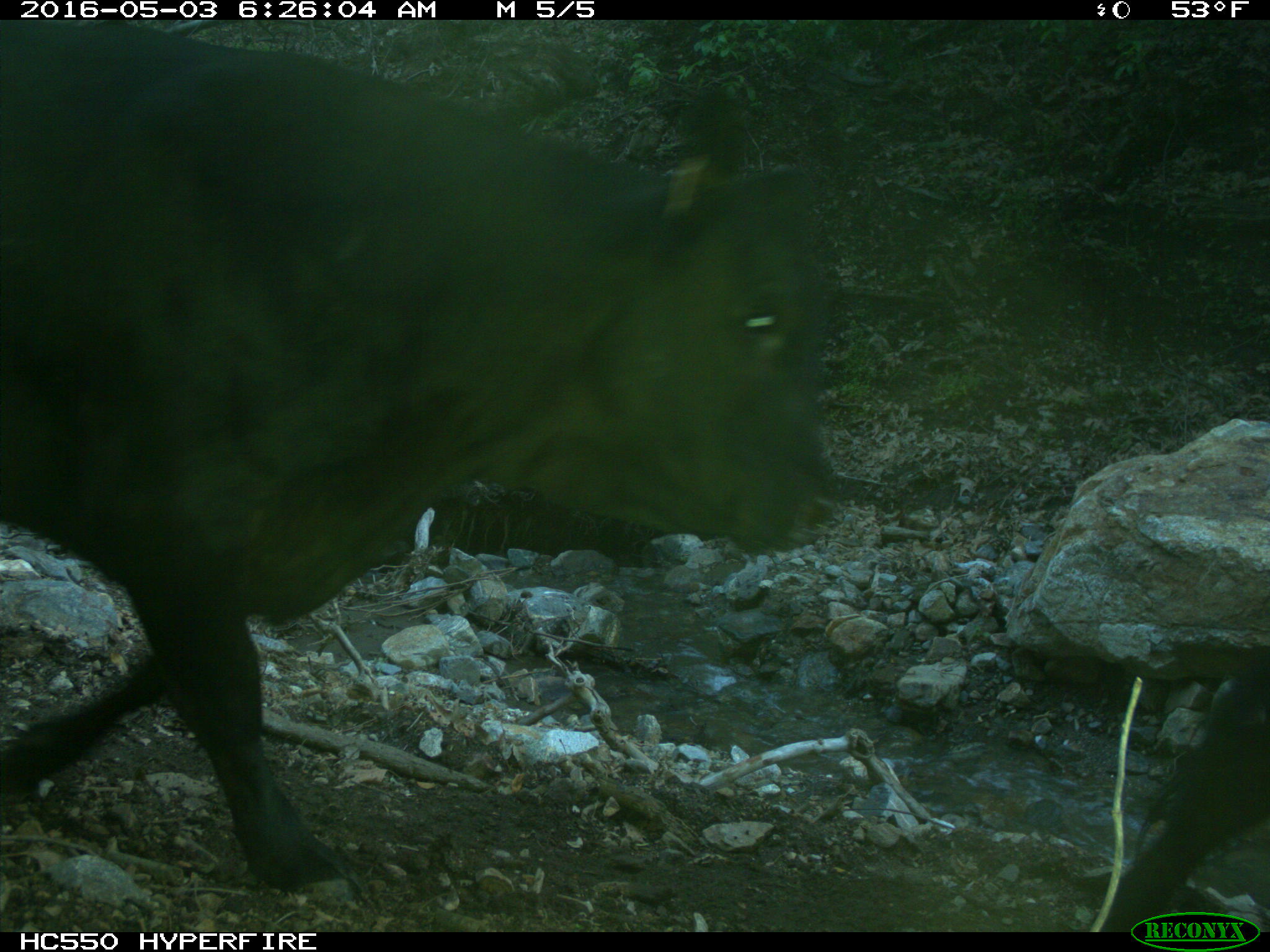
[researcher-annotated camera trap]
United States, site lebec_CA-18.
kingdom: Animalia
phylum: Chordata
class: Mammalia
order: Artiodactyla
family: Bovidae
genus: Bos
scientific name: Bos taurus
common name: domestic cow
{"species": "Bos taurus (domestic cow)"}